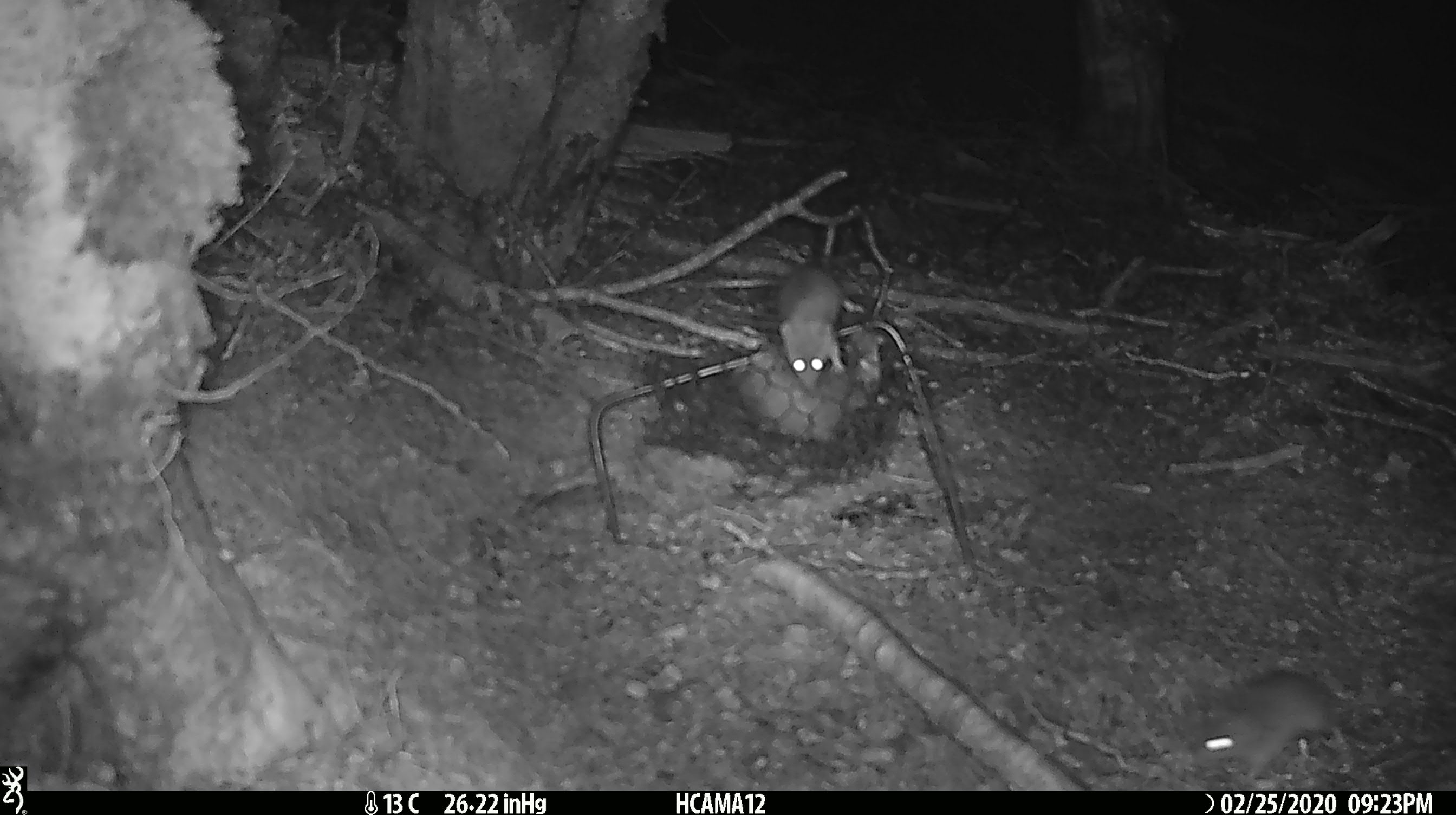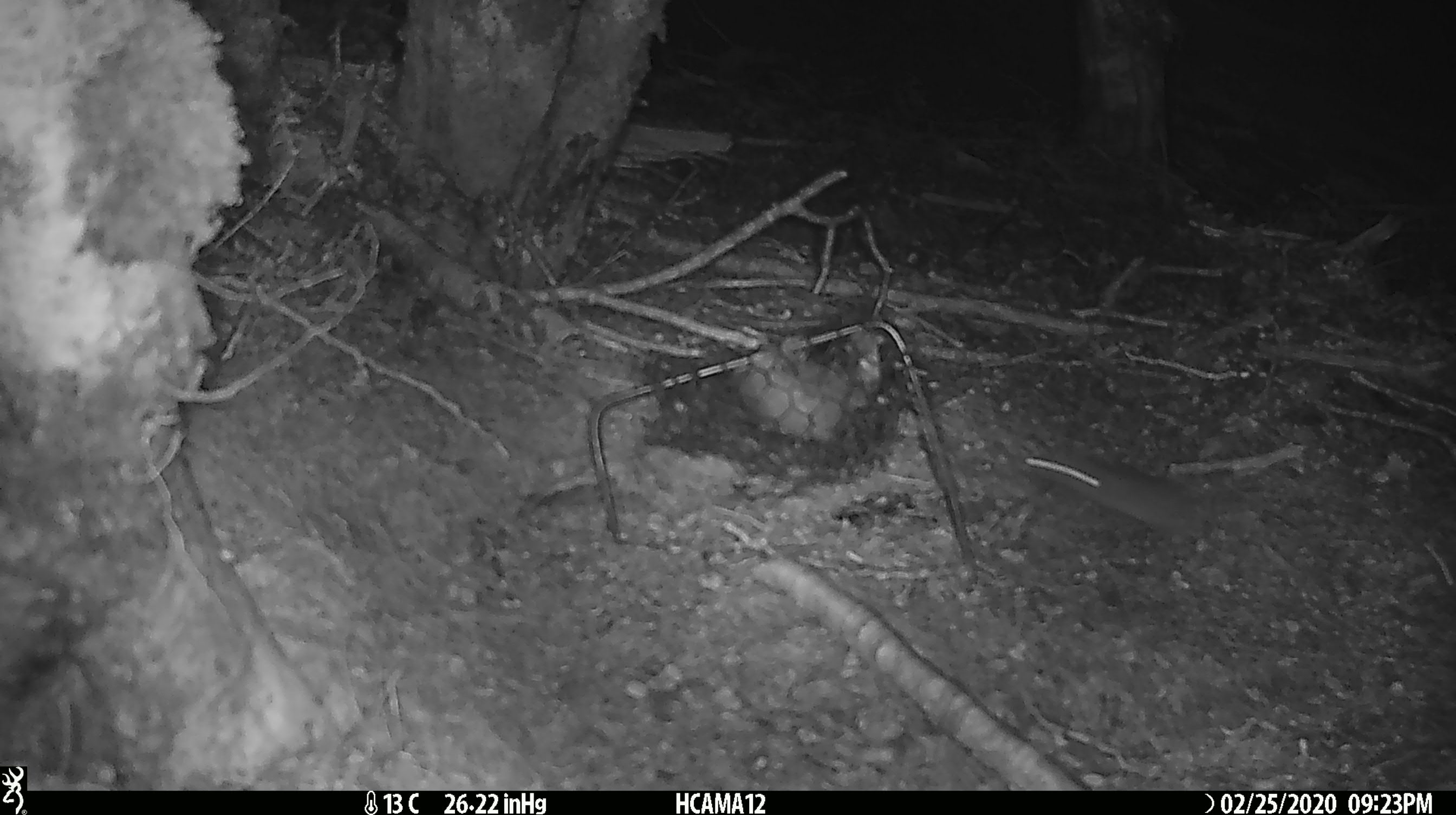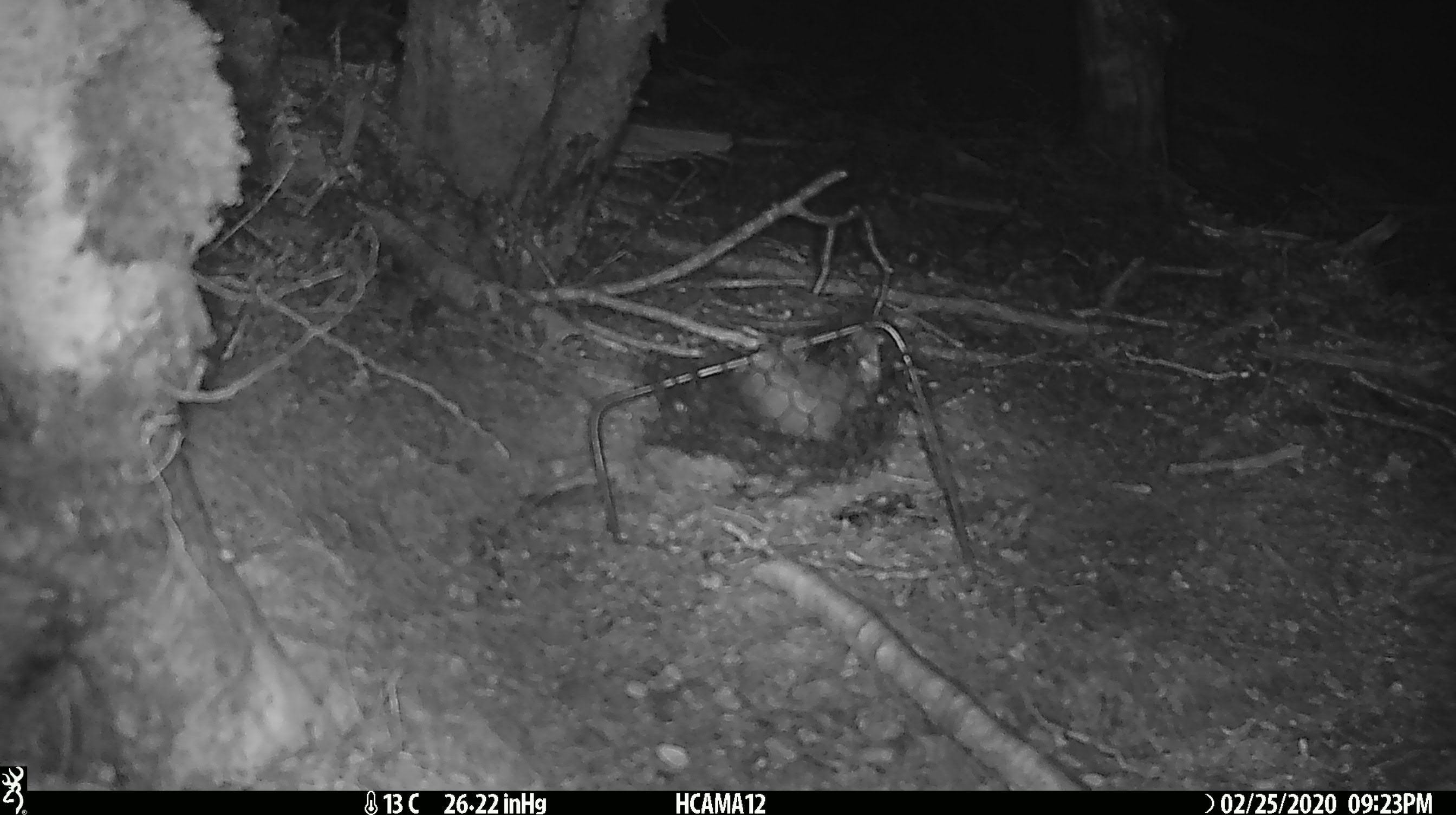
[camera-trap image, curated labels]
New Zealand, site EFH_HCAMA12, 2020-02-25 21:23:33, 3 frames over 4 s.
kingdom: Animalia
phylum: Chordata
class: Mammalia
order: Rodentia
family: Muridae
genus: Mus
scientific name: Mus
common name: mouse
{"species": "mouse (Mus)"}